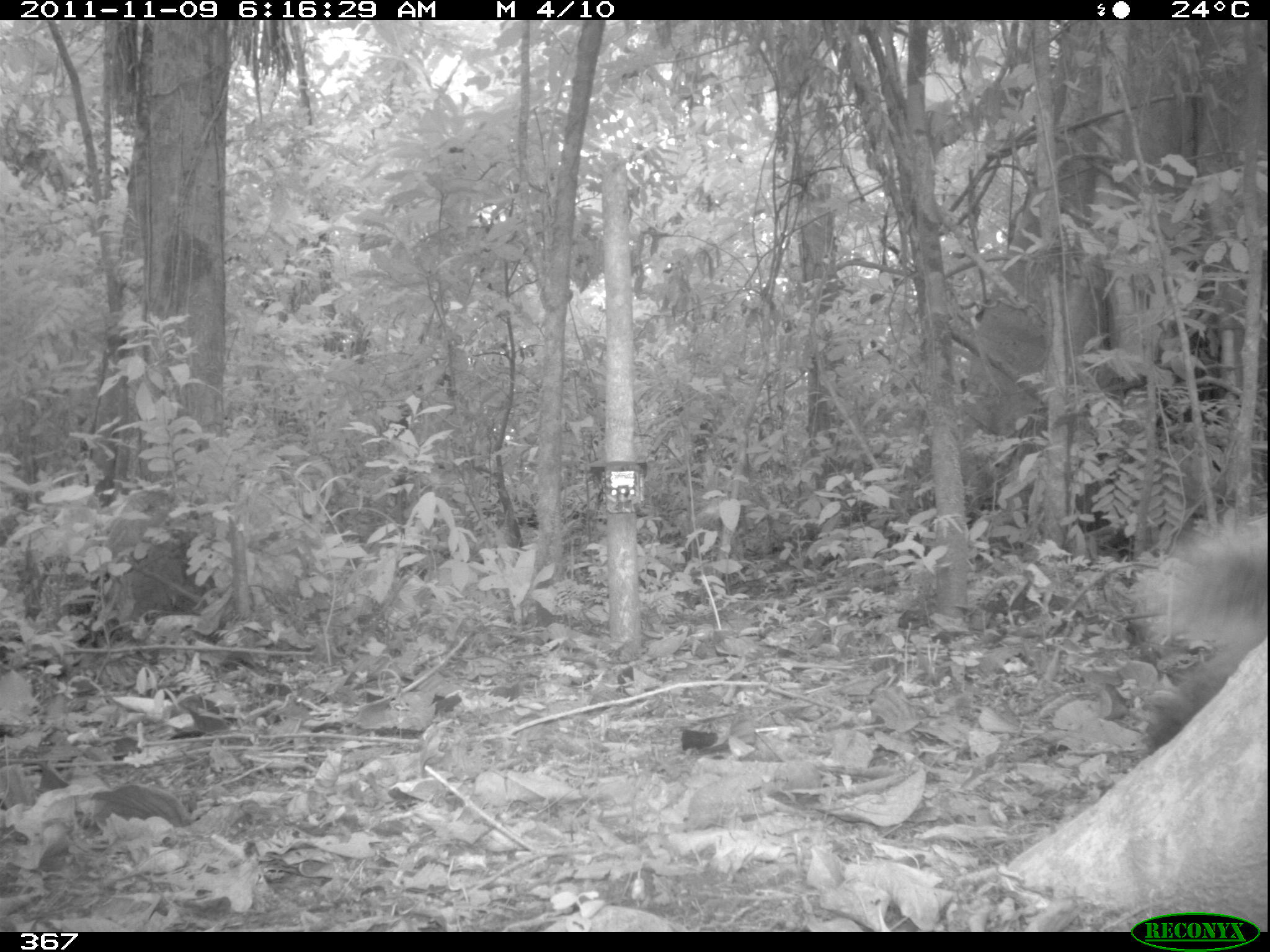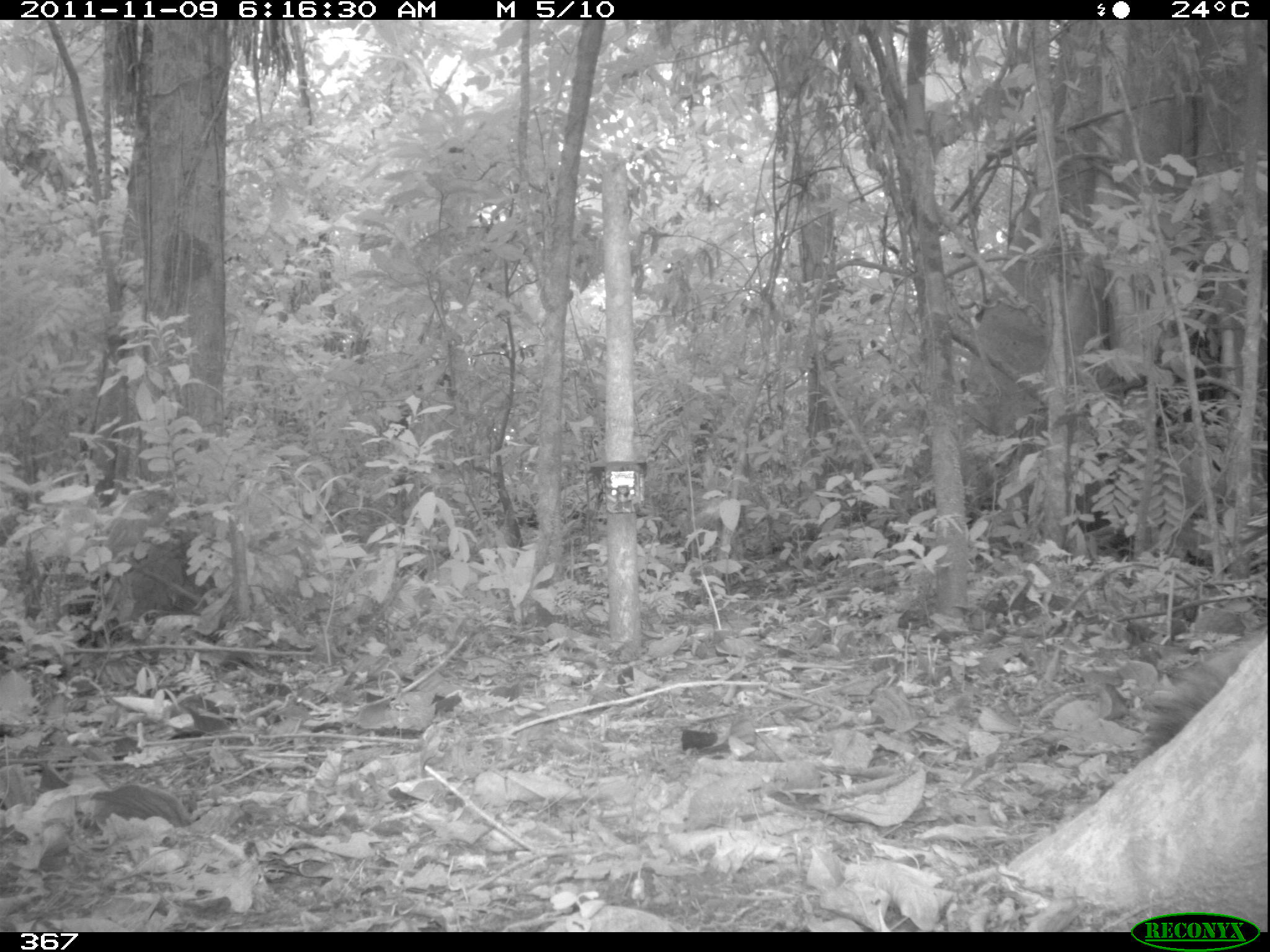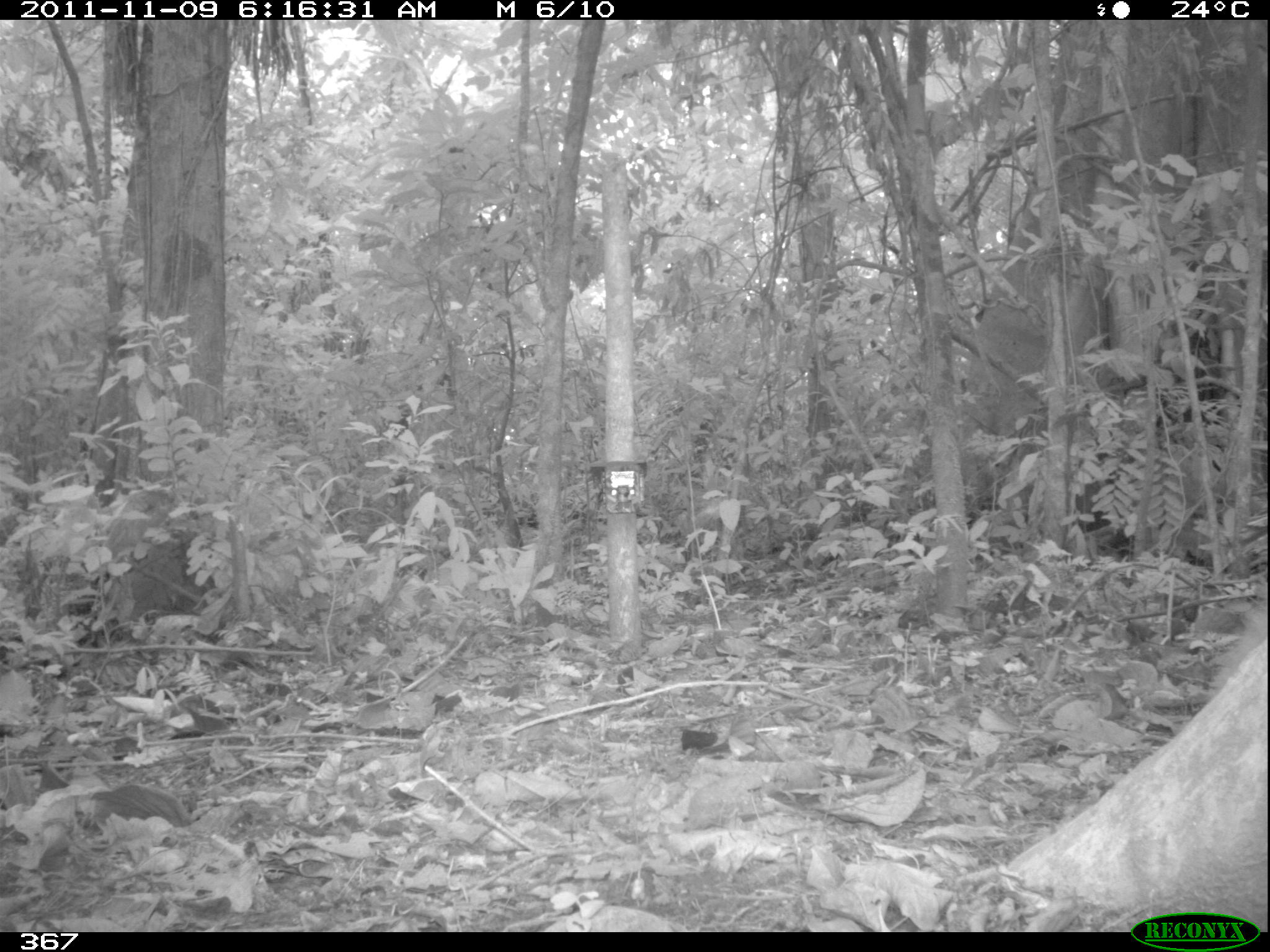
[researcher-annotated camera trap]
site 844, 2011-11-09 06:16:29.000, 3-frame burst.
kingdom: Animalia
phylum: Chordata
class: Mammalia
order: Rodentia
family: Sciuridae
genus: Sciurus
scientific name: Sciurus spadiceus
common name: southern amazon red squirrel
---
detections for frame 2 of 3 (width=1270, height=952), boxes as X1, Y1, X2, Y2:
sciurus spadiceus: 1144, 627, 1268, 758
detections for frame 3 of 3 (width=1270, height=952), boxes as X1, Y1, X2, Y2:
sciurus spadiceus: 1209, 599, 1267, 696